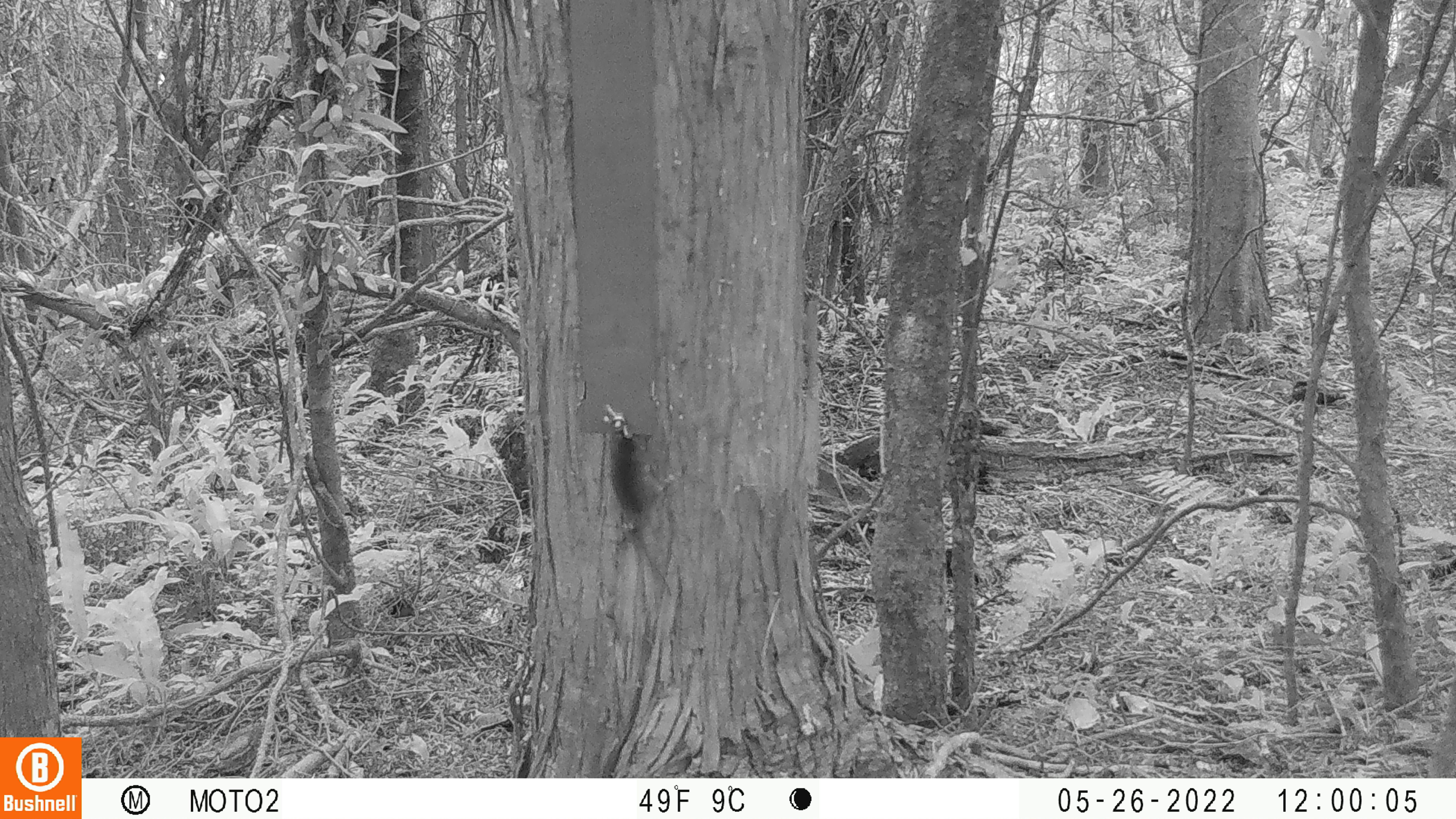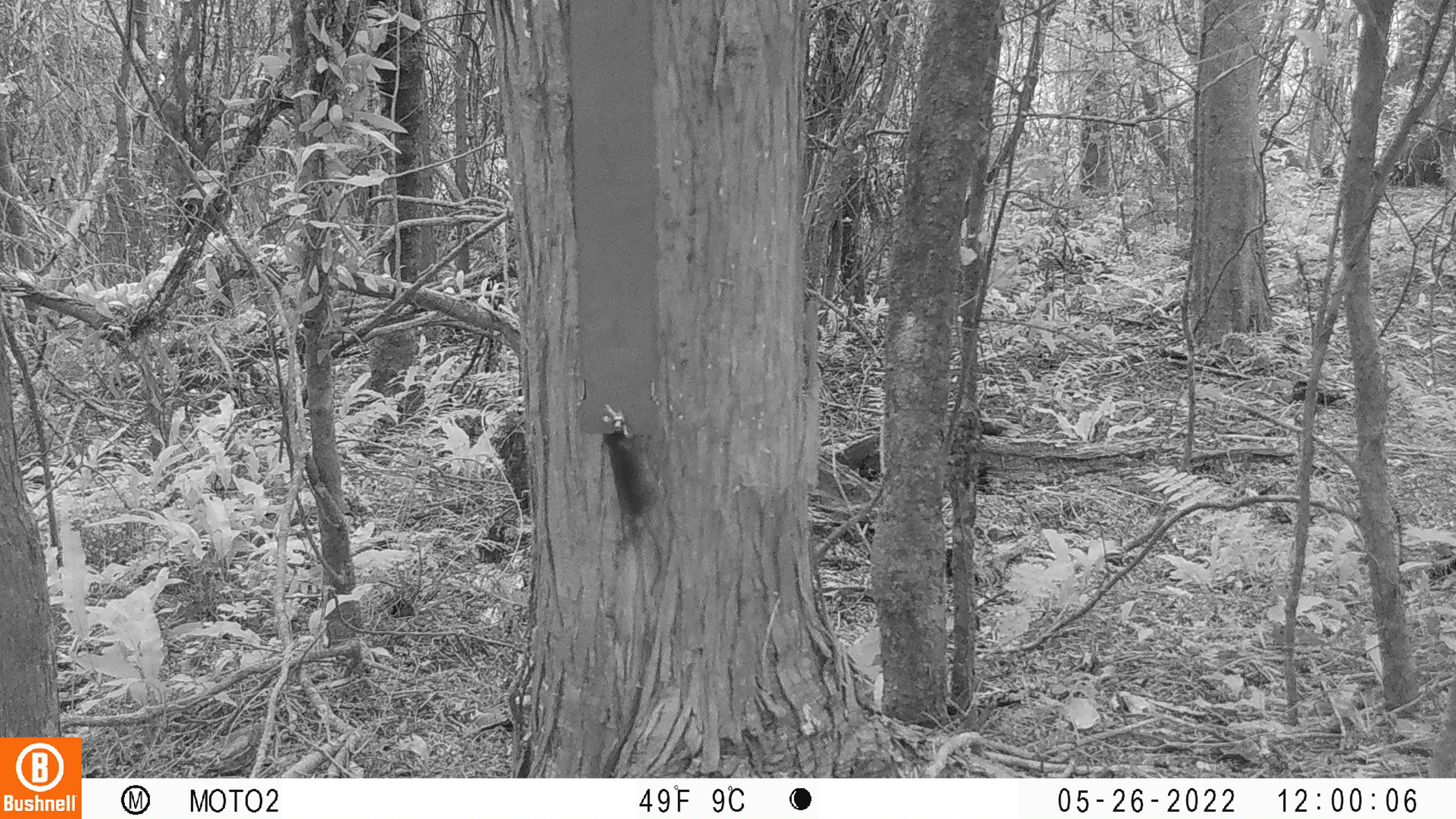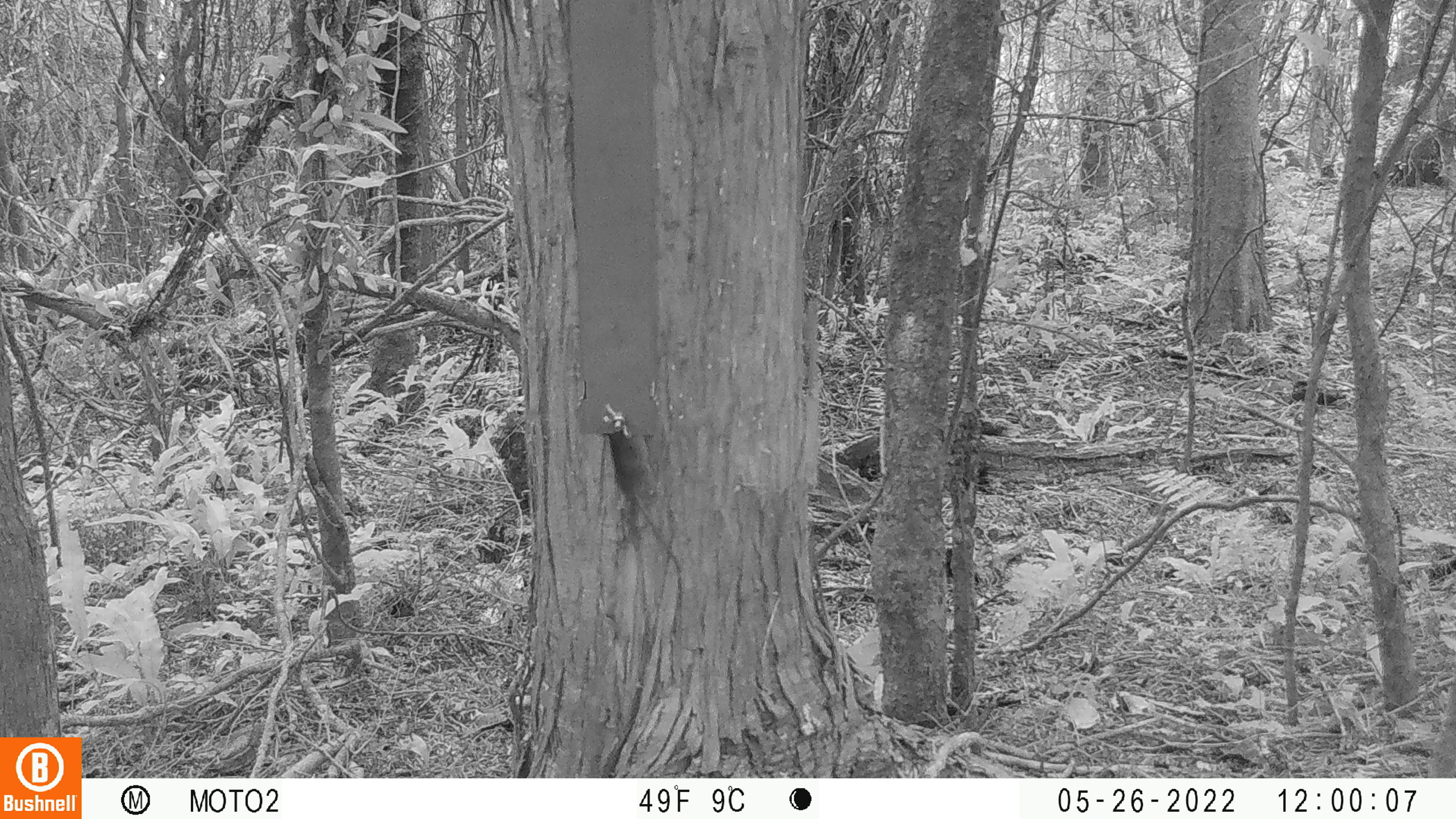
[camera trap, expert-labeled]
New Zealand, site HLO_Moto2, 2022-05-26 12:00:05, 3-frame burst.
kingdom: Animalia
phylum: Chordata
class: Mammalia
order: Rodentia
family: Muridae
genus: Mus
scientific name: Mus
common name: mouse